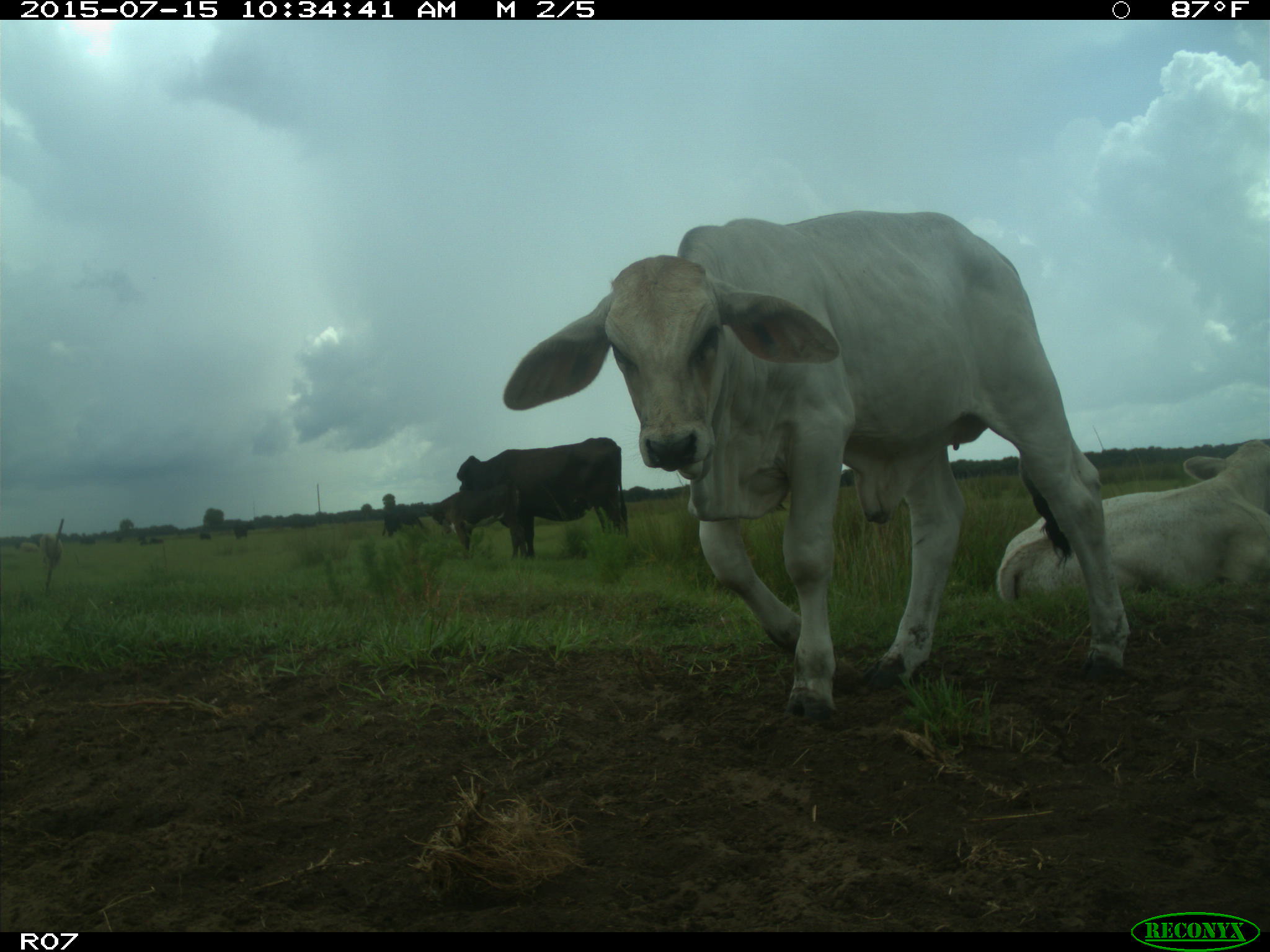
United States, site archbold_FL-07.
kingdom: Animalia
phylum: Chordata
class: Mammalia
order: Artiodactyla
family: Bovidae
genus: Bos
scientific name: Bos taurus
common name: domestic cow